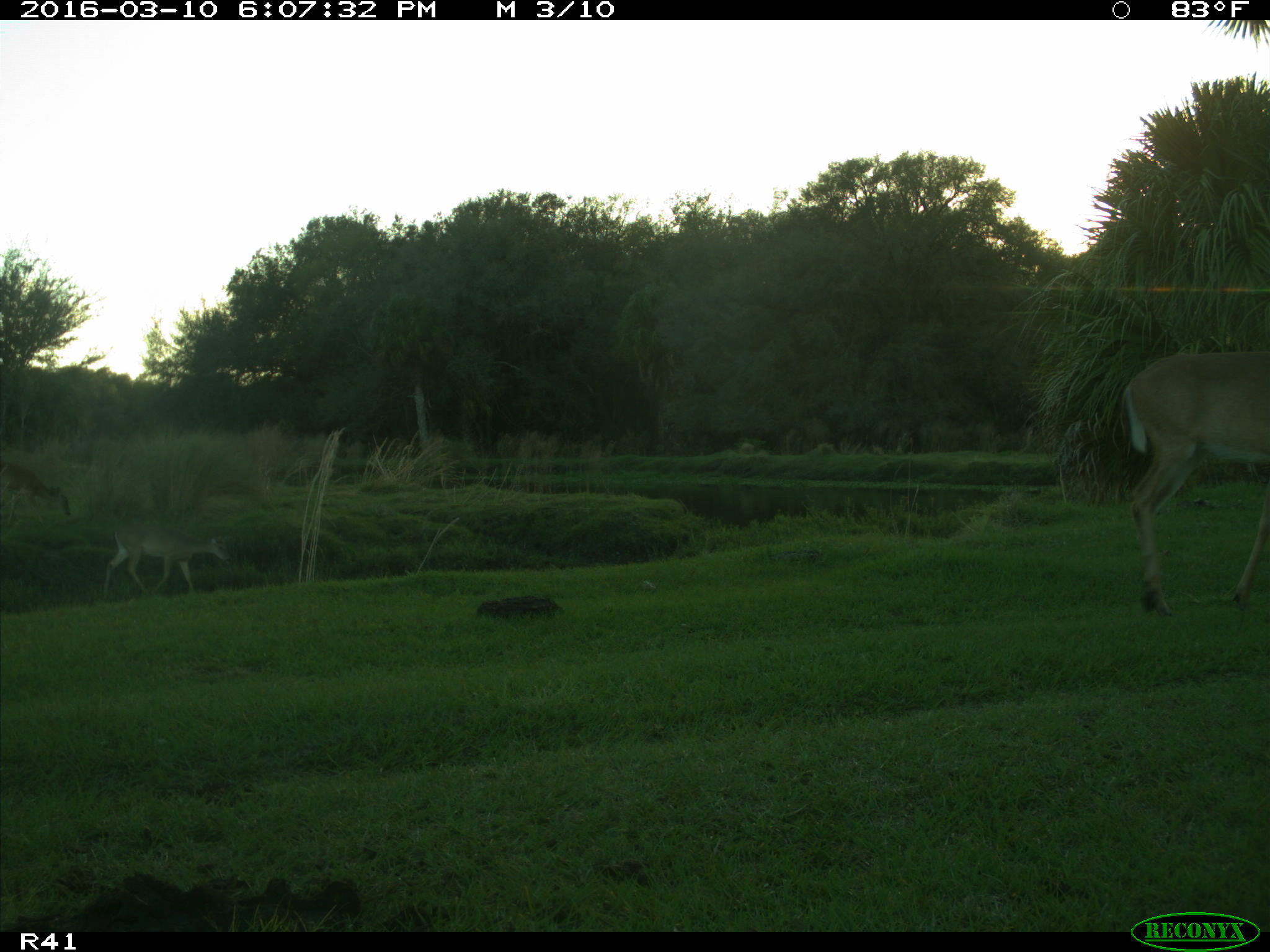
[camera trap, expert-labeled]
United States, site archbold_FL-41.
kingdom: Animalia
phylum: Chordata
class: Mammalia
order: Artiodactyla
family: Cervidae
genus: Odocoileus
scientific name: Odocoileus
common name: deer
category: unidentified deer